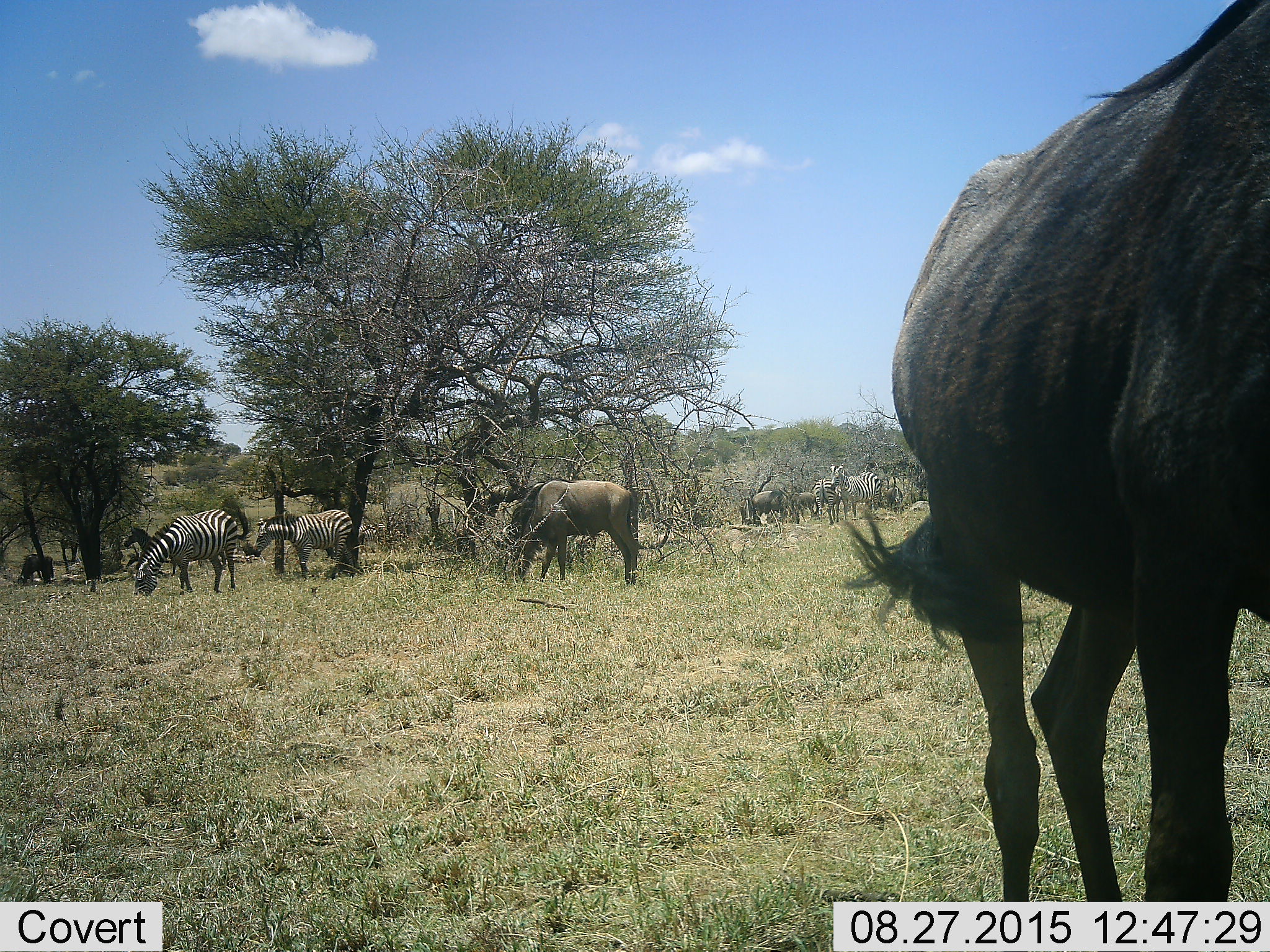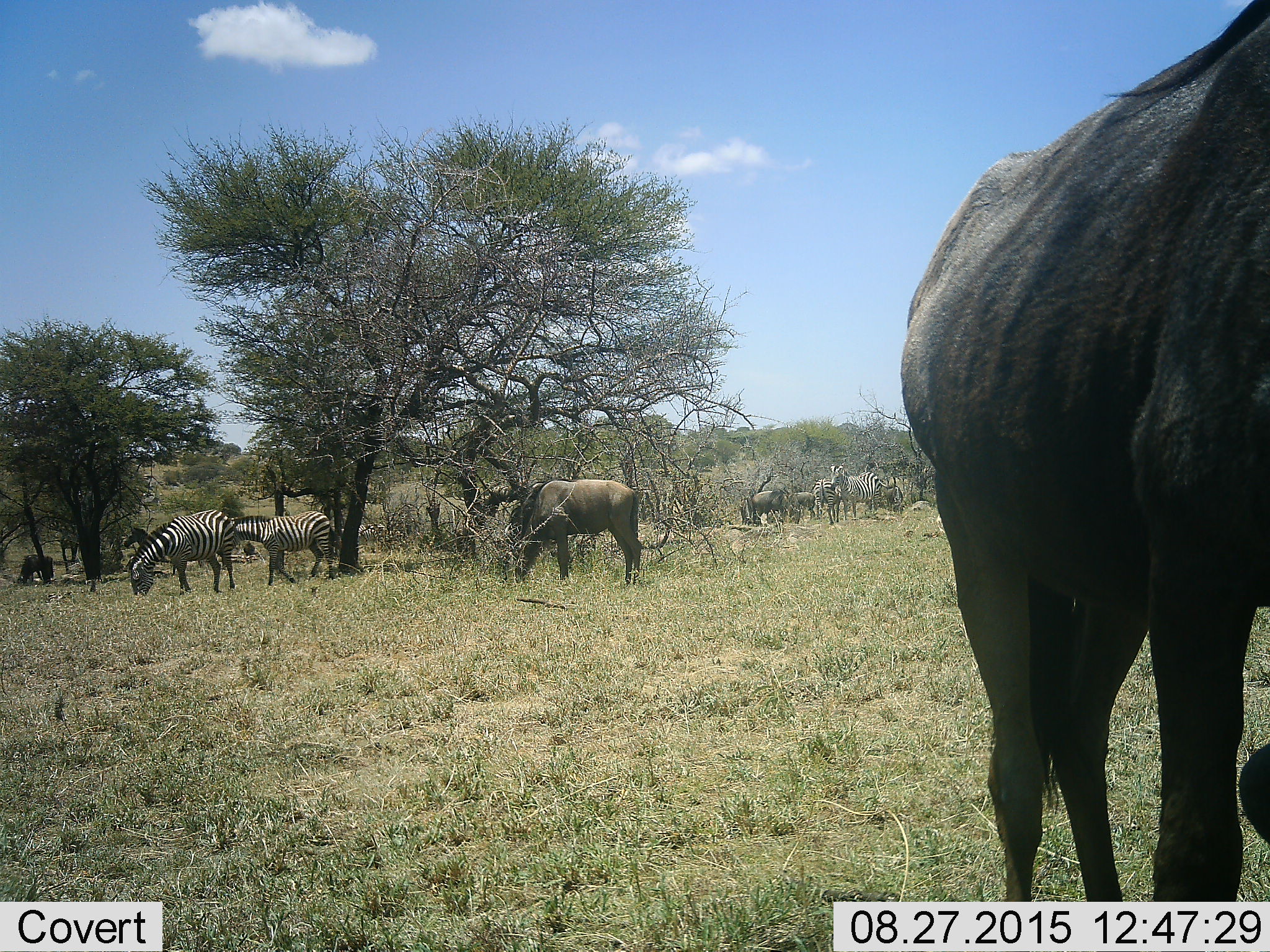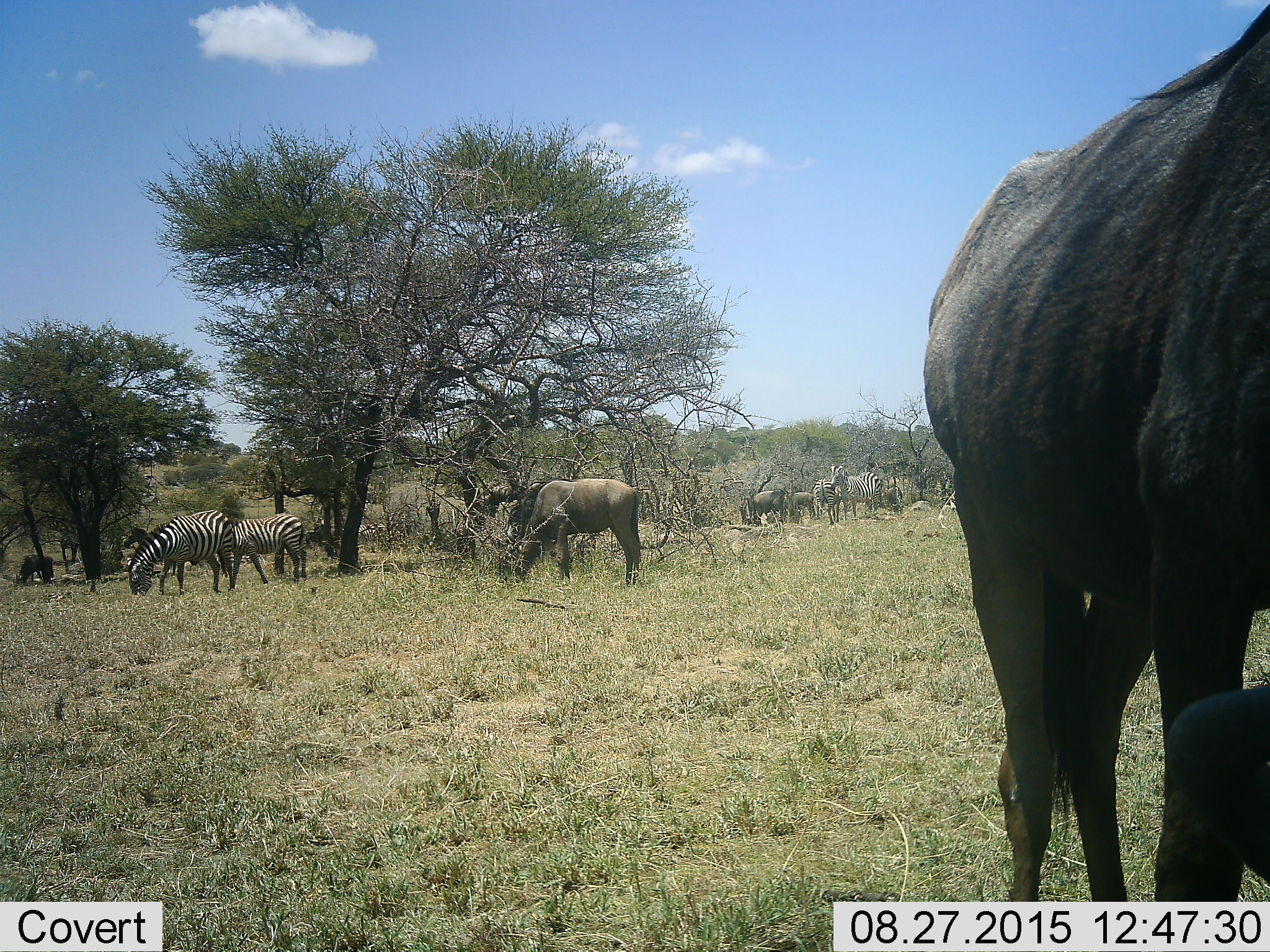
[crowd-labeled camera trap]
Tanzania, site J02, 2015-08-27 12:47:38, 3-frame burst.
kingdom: Animalia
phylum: Chordata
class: Mammalia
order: Artiodactyla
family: Bovidae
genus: Connochaetes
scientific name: Connochaetes taurinus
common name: blue wildebeest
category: wildebeest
Wildebeest (blue wildebeest) (Connochaetes taurinus), count 6. Behavior (volunteer vote fractions): standing 50%, resting 0%, moving 12%, interacting 0%. Young present (vote fraction): 0%. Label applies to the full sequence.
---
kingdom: Animalia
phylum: Chordata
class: Mammalia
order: Perissodactyla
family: Equidae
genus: Equus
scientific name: Equus quagga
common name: plains zebra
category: zebra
Zebra (plains zebra) (Equus quagga), count 5. Behavior (volunteer vote fractions): standing 70%, resting 0%, moving 20%, interacting 0%. Young present (vote fraction): 10%. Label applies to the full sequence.